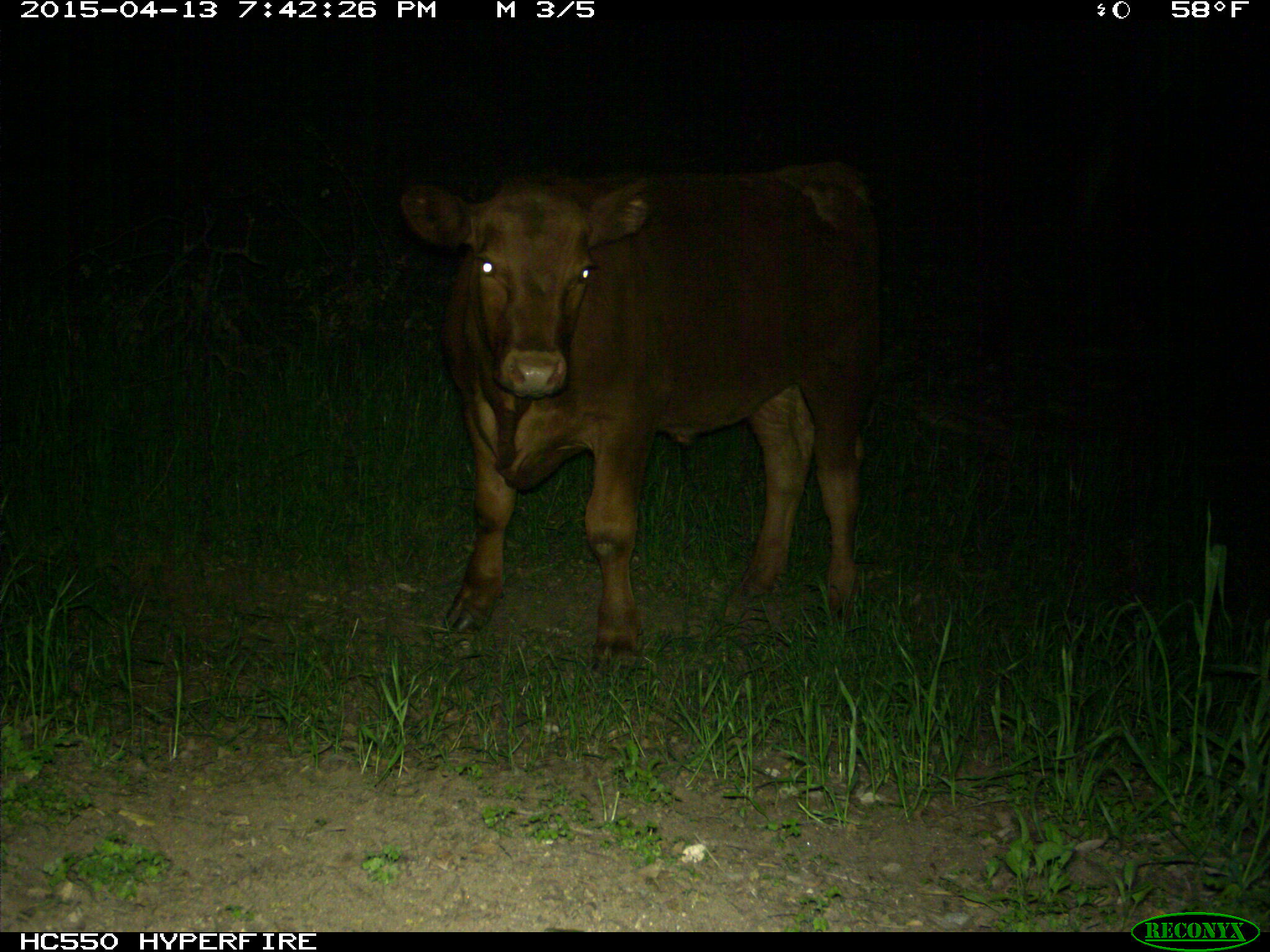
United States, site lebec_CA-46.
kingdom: Animalia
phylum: Chordata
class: Mammalia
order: Artiodactyla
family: Bovidae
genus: Bos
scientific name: Bos taurus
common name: domestic cow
Bos taurus (domestic cow).